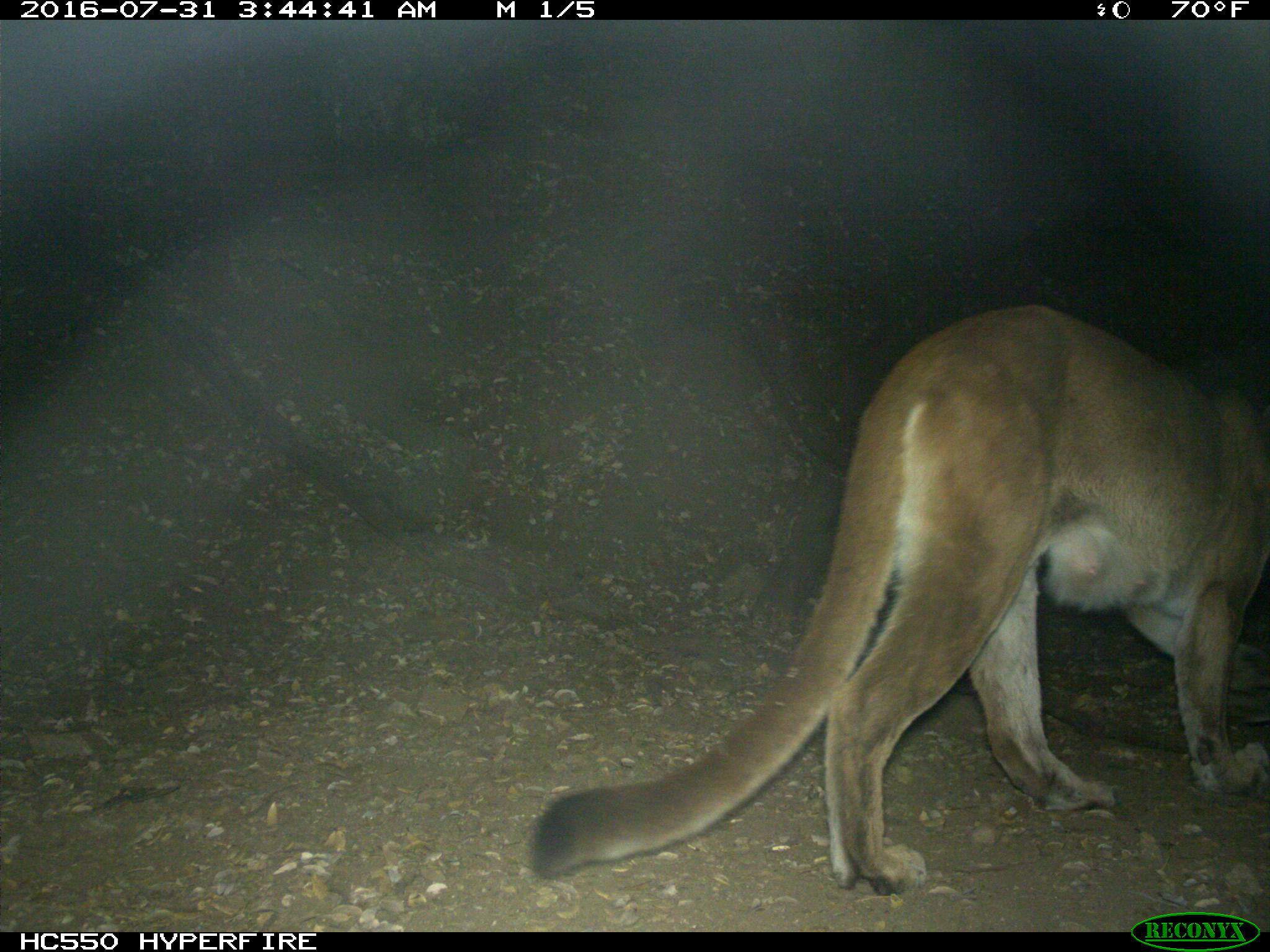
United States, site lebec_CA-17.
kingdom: Animalia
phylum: Chordata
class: Mammalia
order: Carnivora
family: Felidae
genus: Puma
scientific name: Puma concolor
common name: mountain lion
Puma concolor (mountain lion).